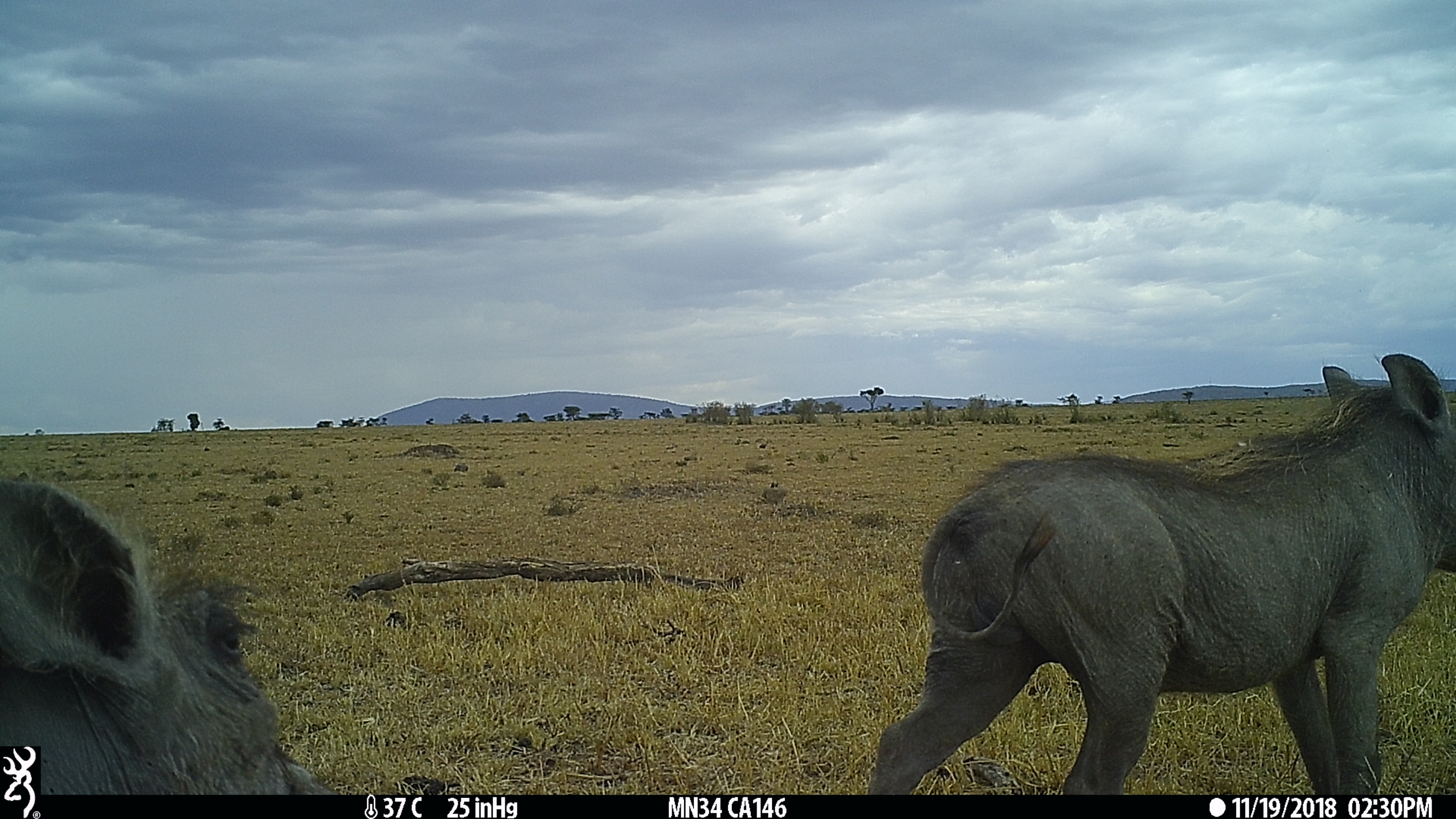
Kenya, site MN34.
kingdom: Animalia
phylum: Chordata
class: Mammalia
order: Artiodactyla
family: Suidae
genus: Phacochoerus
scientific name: Phacochoerus africanus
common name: common warthog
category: warthog